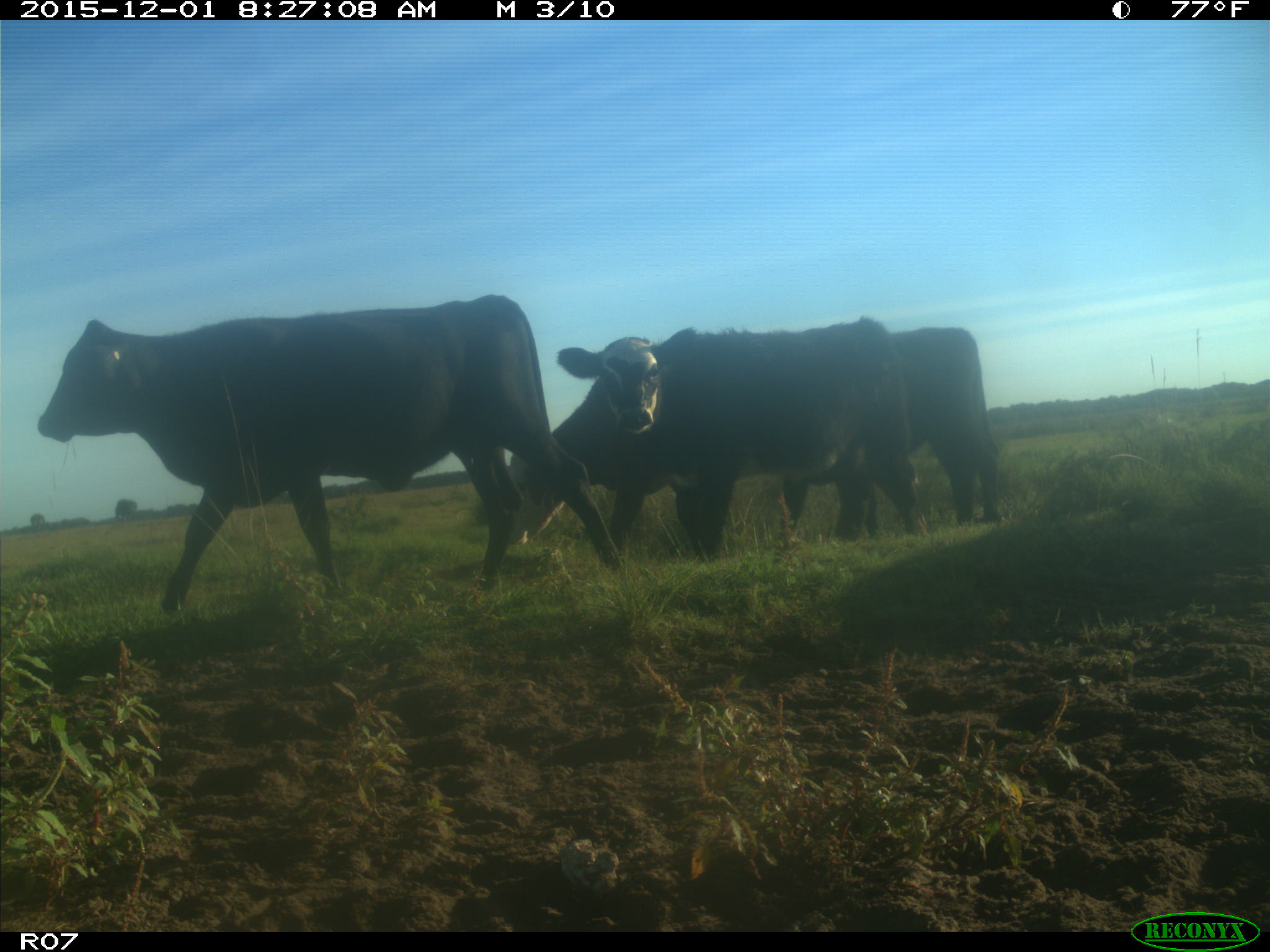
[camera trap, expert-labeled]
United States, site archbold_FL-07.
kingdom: Animalia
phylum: Chordata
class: Mammalia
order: Artiodactyla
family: Bovidae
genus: Bos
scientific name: Bos taurus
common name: domestic cow